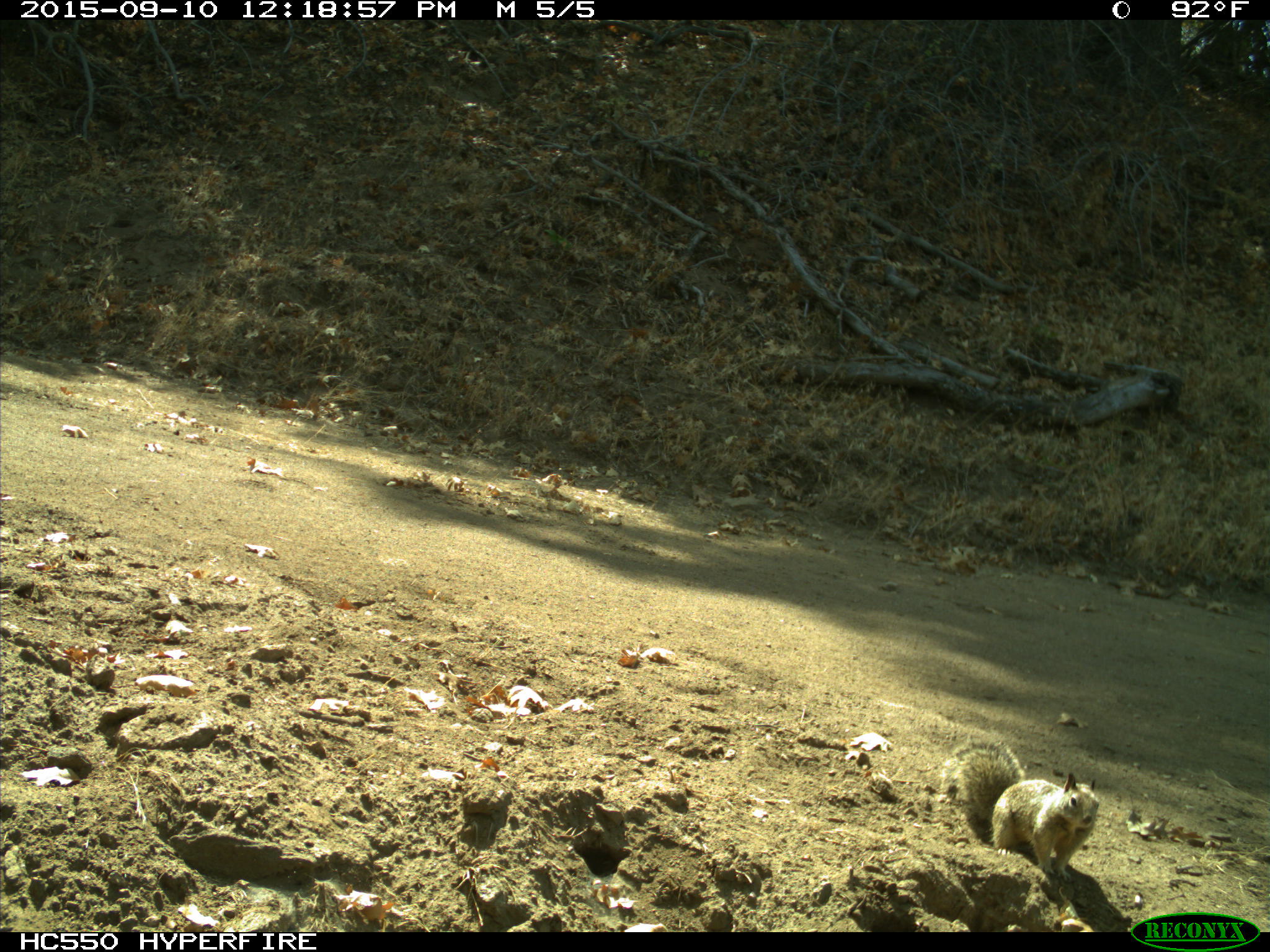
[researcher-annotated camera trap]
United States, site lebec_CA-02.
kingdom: Animalia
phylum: Chordata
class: Mammalia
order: Rodentia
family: Sciuridae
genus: Otospermophilus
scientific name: Otospermophilus beecheyi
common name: california ground squirrel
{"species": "Otospermophilus beecheyi (california ground squirrel)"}